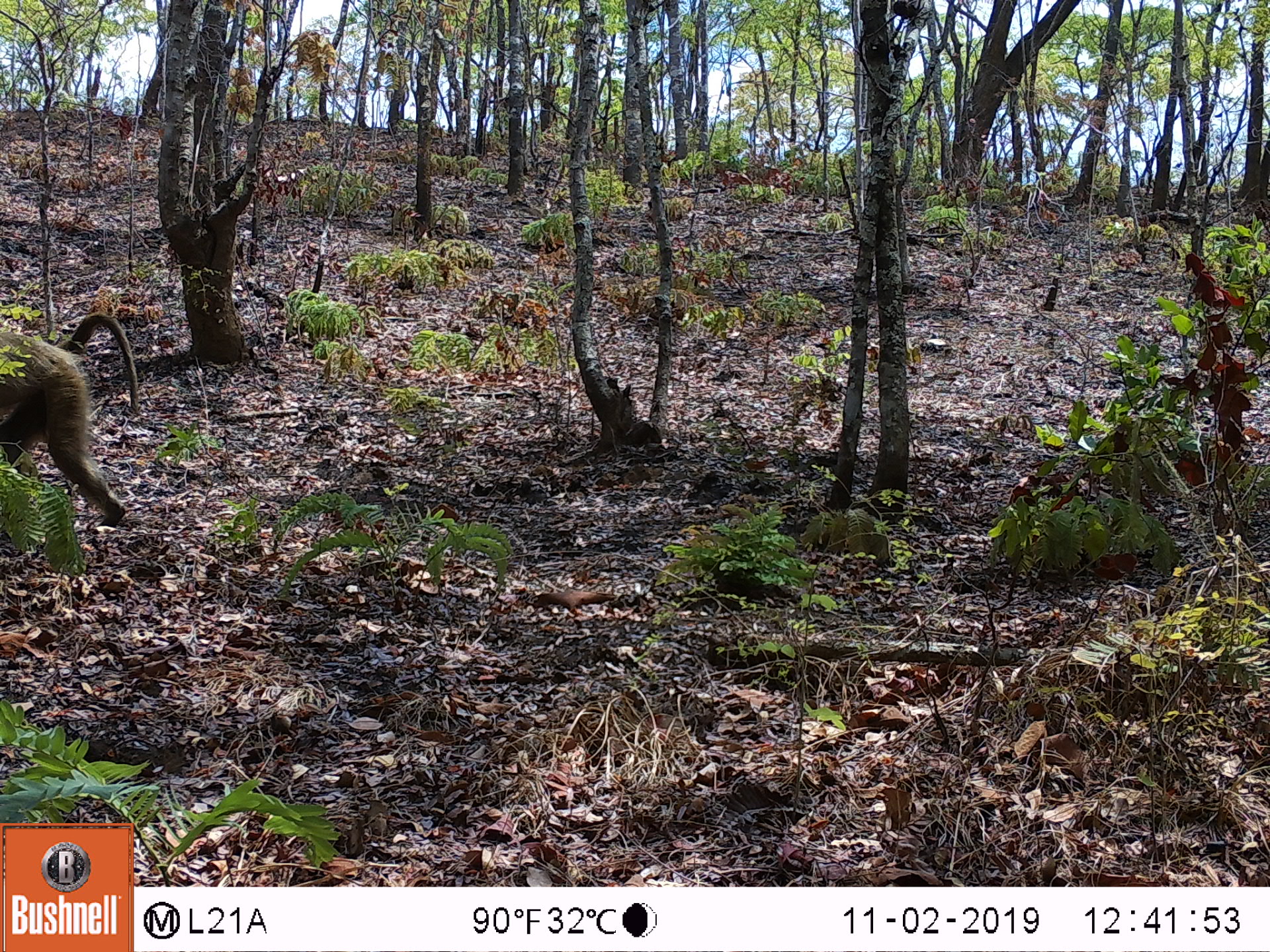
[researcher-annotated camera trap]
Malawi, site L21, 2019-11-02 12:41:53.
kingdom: Animalia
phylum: Chordata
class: Mammalia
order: Primates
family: Cercopithecidae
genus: Papio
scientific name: Papio cynocephalus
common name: yellow baboon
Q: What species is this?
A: Yellow baboon (Papio cynocephalus).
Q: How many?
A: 1.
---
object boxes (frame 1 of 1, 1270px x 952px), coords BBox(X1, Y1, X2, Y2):
yellow baboon: BBox(8, 306, 143, 533)